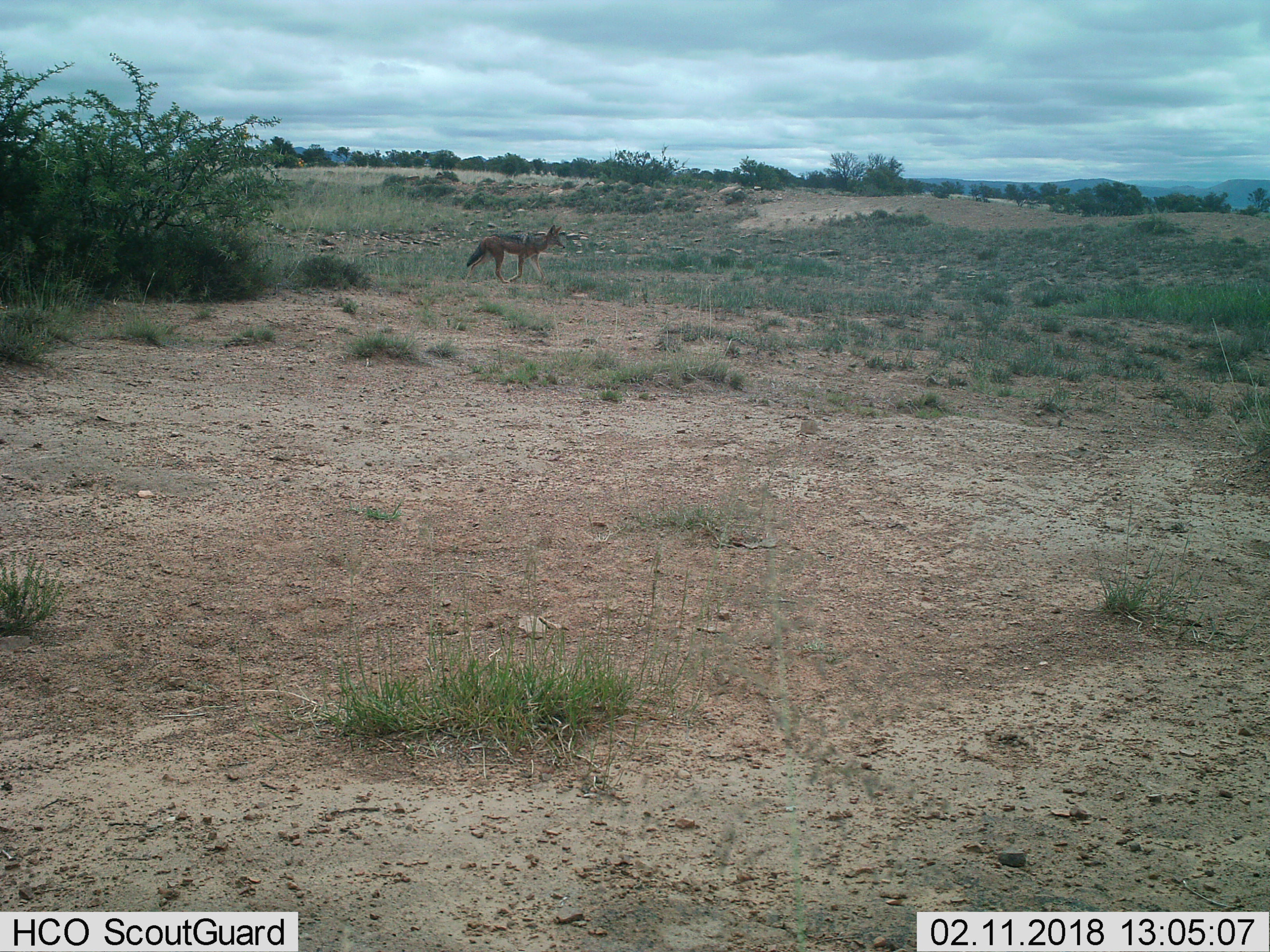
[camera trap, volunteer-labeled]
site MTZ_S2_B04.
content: unidentified animal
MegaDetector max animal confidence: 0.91